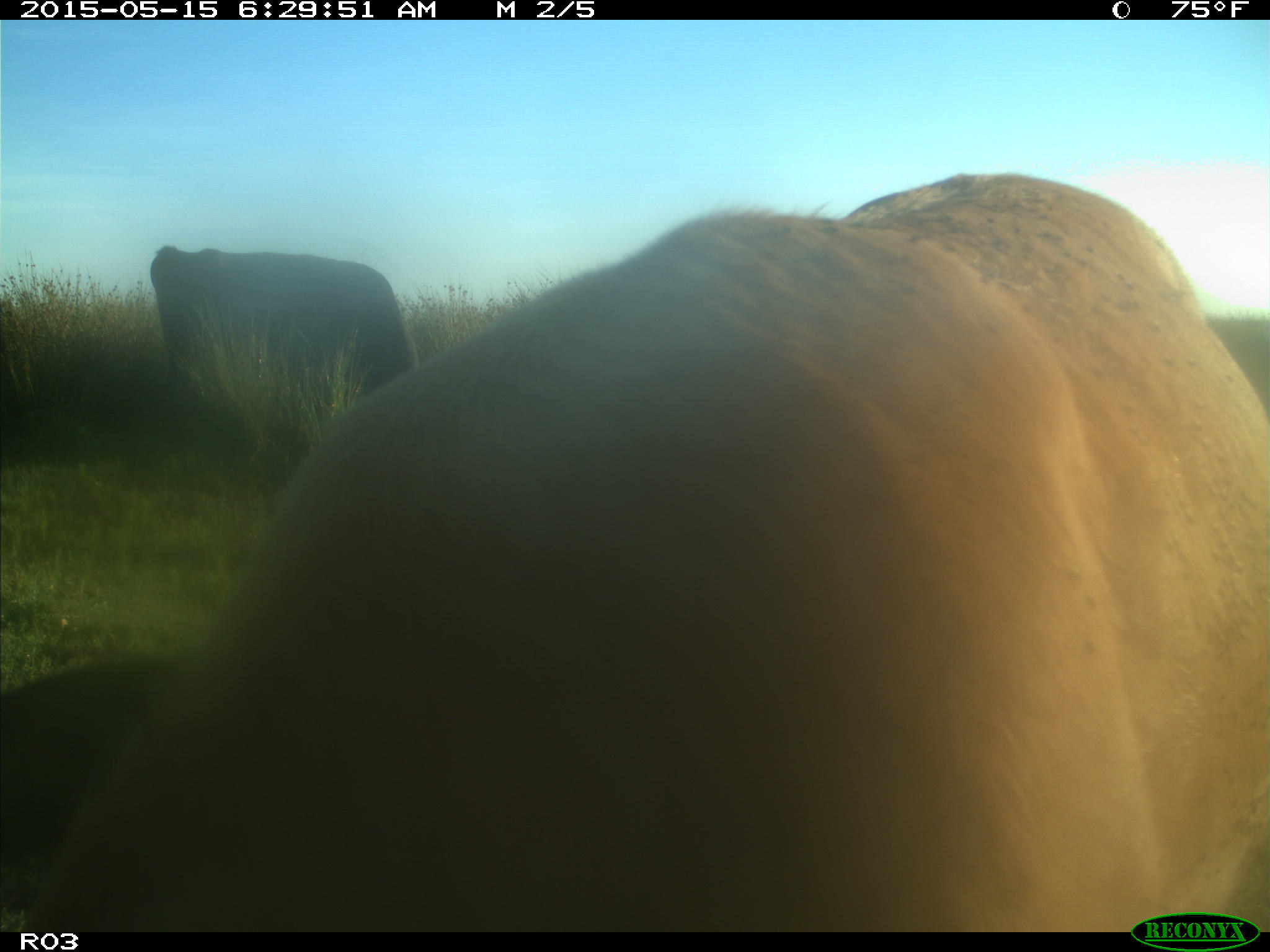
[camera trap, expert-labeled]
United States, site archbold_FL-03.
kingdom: Animalia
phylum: Chordata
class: Mammalia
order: Artiodactyla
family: Bovidae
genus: Bos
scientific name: Bos taurus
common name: domestic cow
Bos taurus (domestic cow).